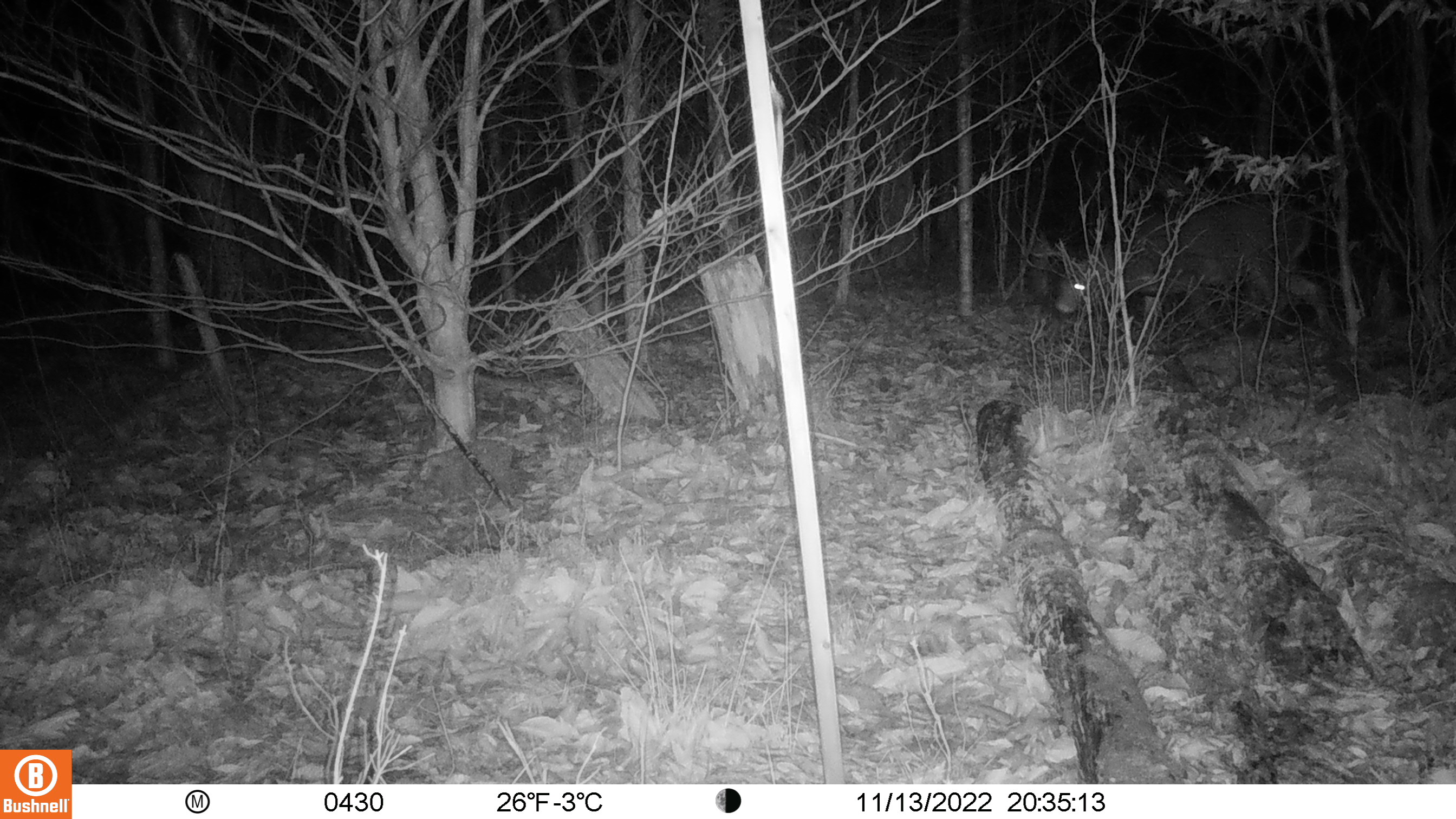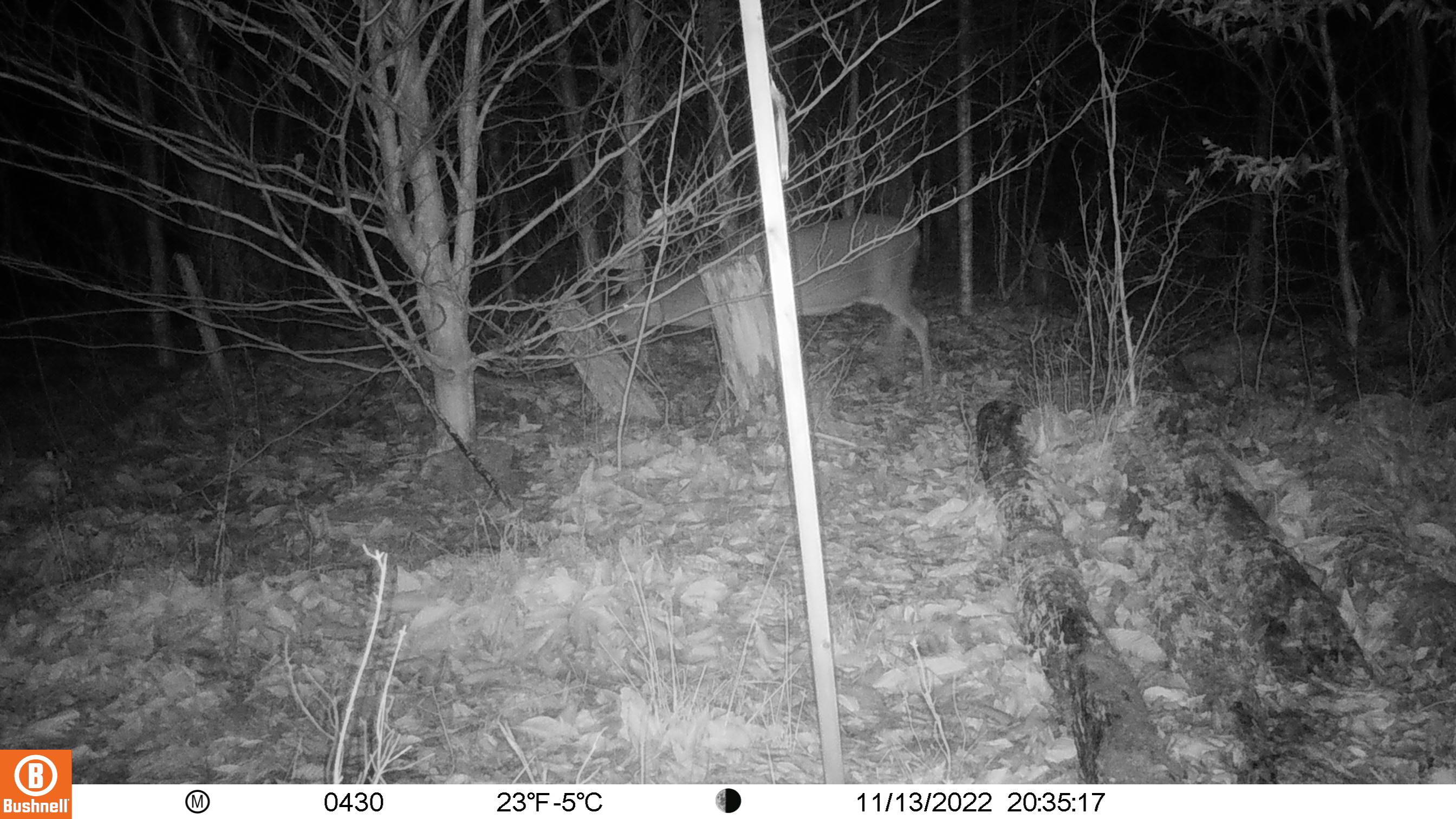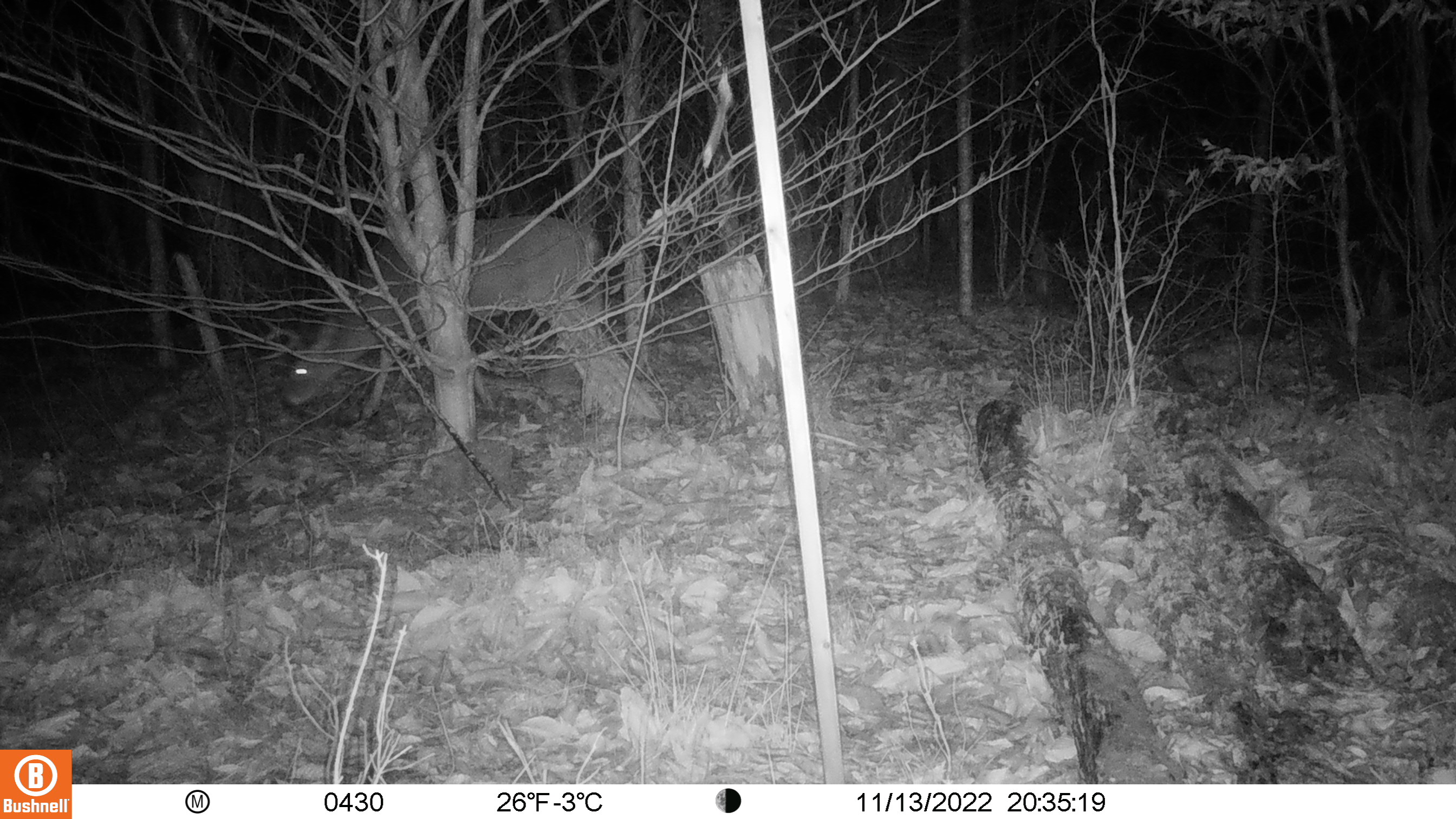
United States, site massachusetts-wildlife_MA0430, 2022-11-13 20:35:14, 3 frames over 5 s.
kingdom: Animalia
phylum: Chordata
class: Mammalia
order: Artiodactyla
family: Cervidae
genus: Odocoileus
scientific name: Odocoileus virginianus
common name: white-tailed deer